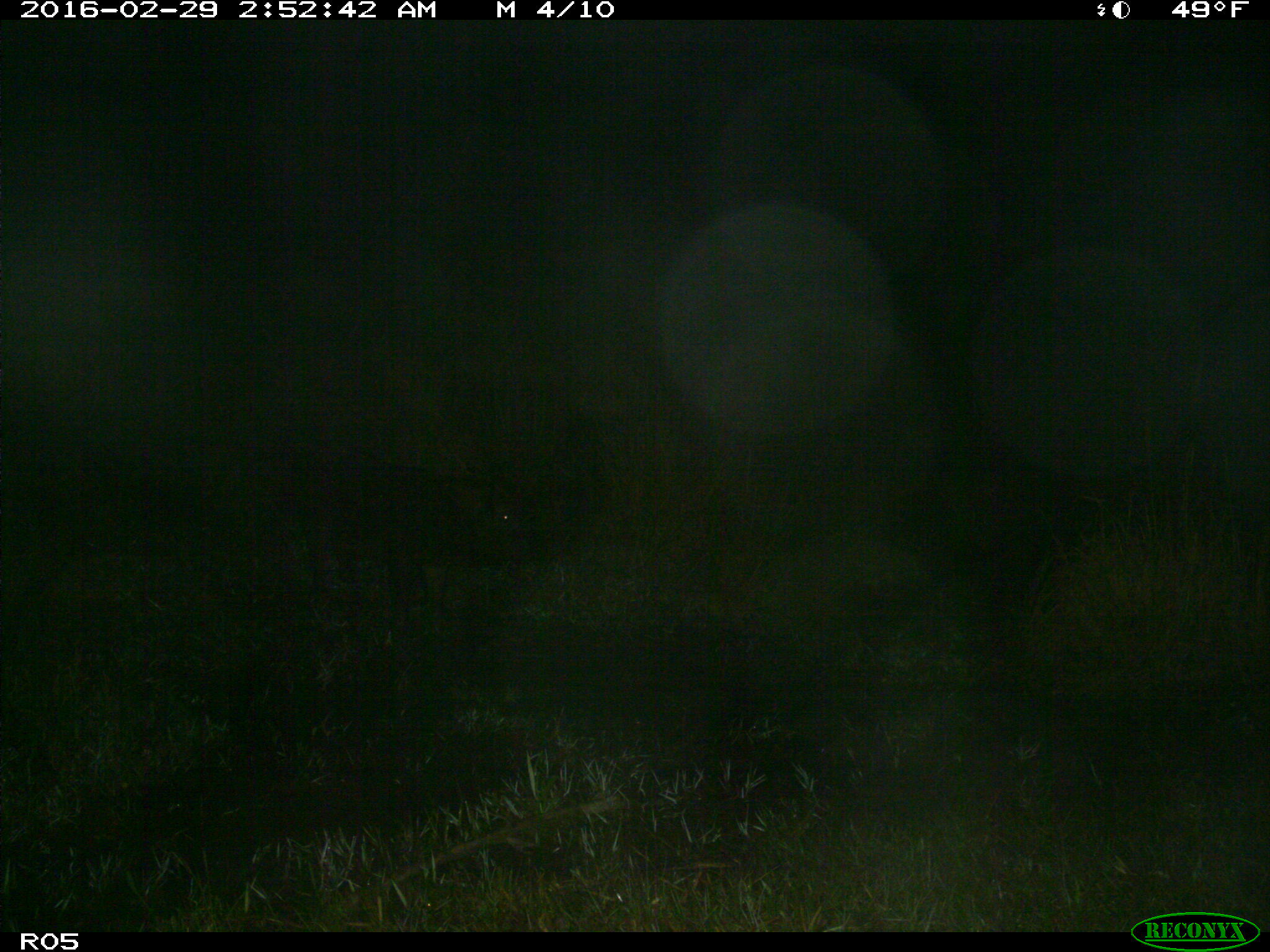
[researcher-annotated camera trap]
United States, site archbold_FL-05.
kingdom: Animalia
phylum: Chordata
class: Mammalia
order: Artiodactyla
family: Suidae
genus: Sus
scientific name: Sus scrofa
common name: wild boar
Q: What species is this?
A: Sus scrofa (wild boar).